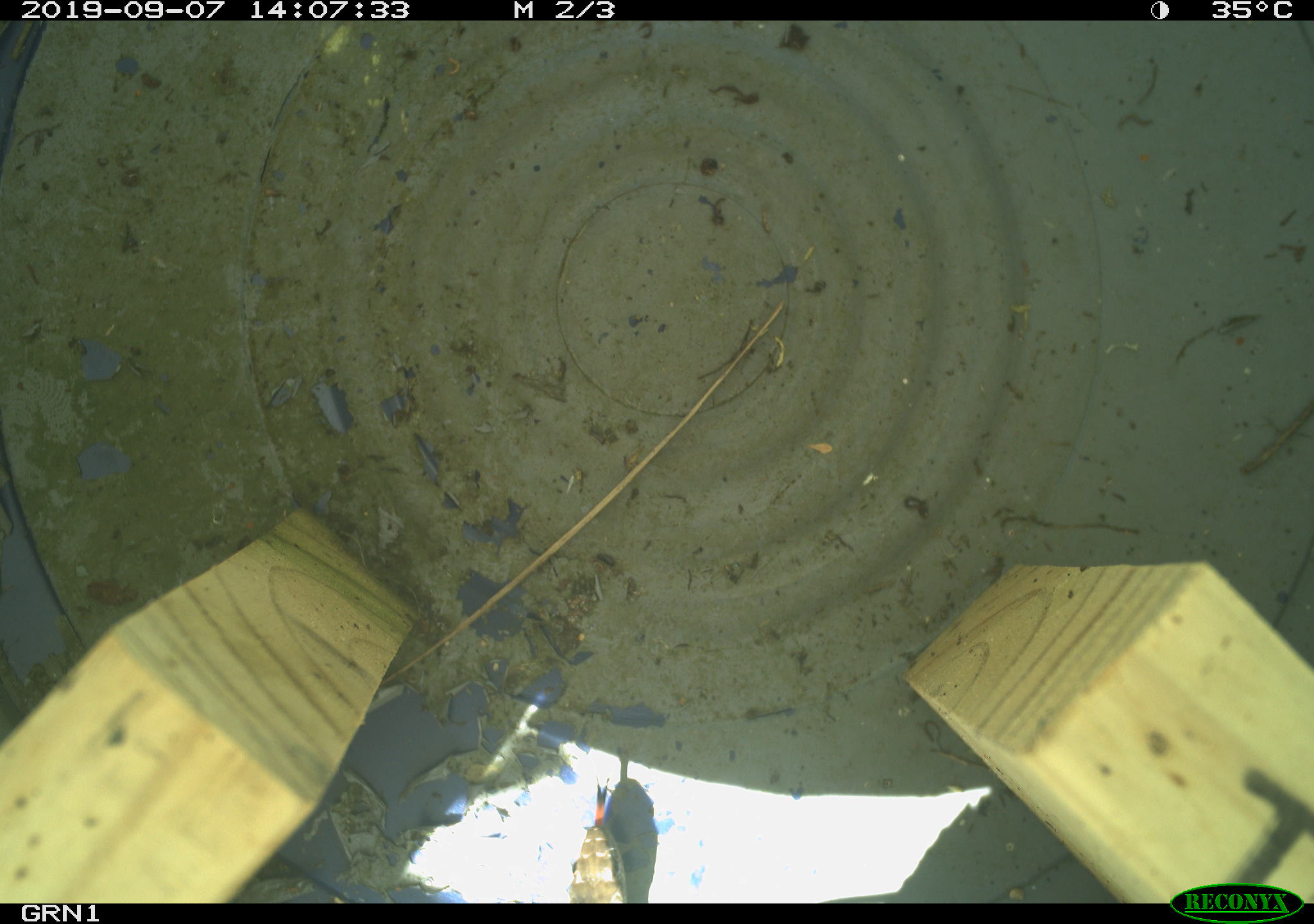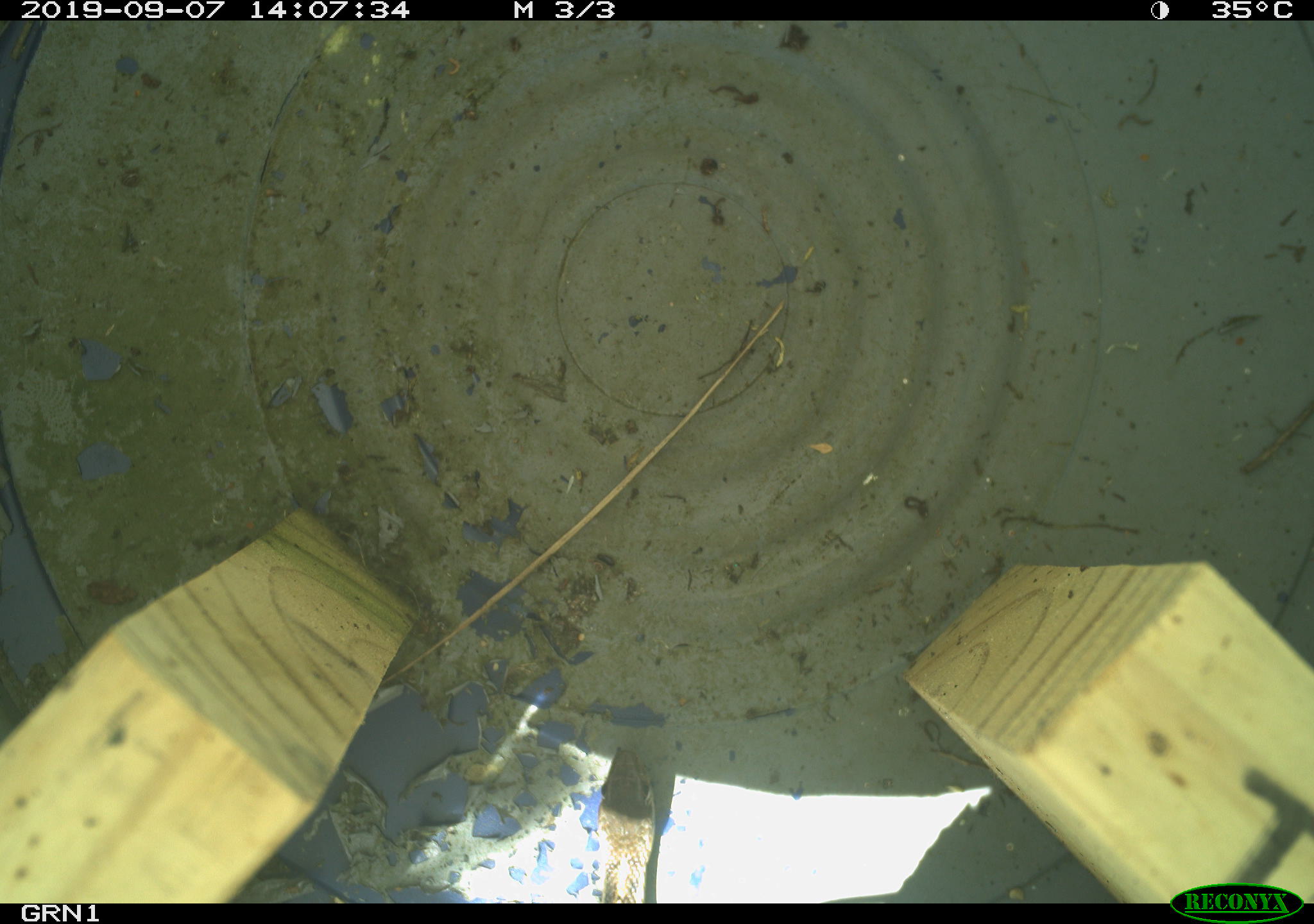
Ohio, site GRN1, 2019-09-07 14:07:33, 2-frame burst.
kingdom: Animalia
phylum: Chordata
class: Reptilia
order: Squamata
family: Colubridae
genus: Thamnophis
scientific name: Thamnophis sirtalis sirtalis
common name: eastern gartersnake